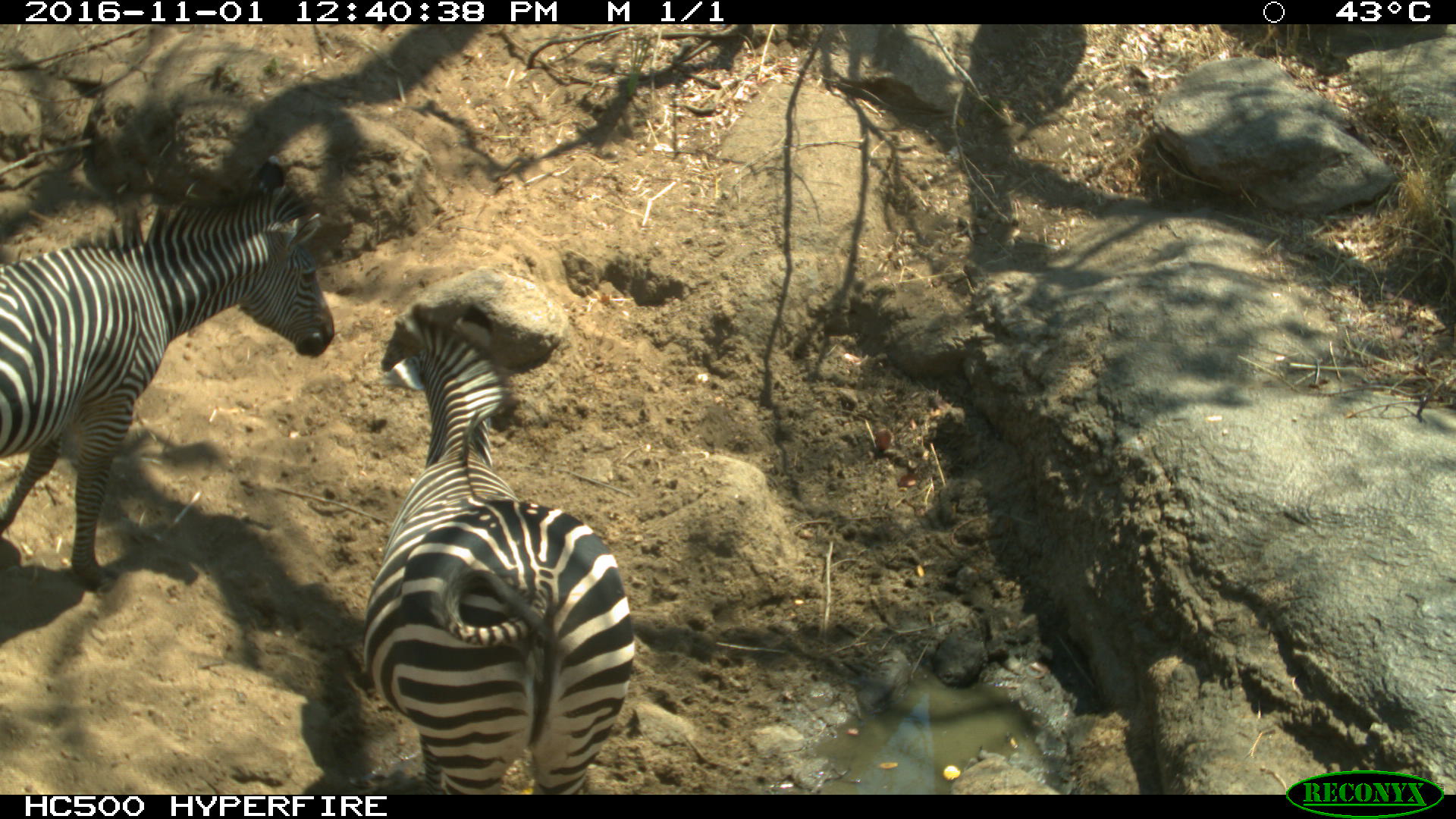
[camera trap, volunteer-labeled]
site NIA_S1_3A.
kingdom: Animalia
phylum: Chordata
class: Mammalia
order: Perissodactyla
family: Equidae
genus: Equus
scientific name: Equus quagga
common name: plains zebra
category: zebraplains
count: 2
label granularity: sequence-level